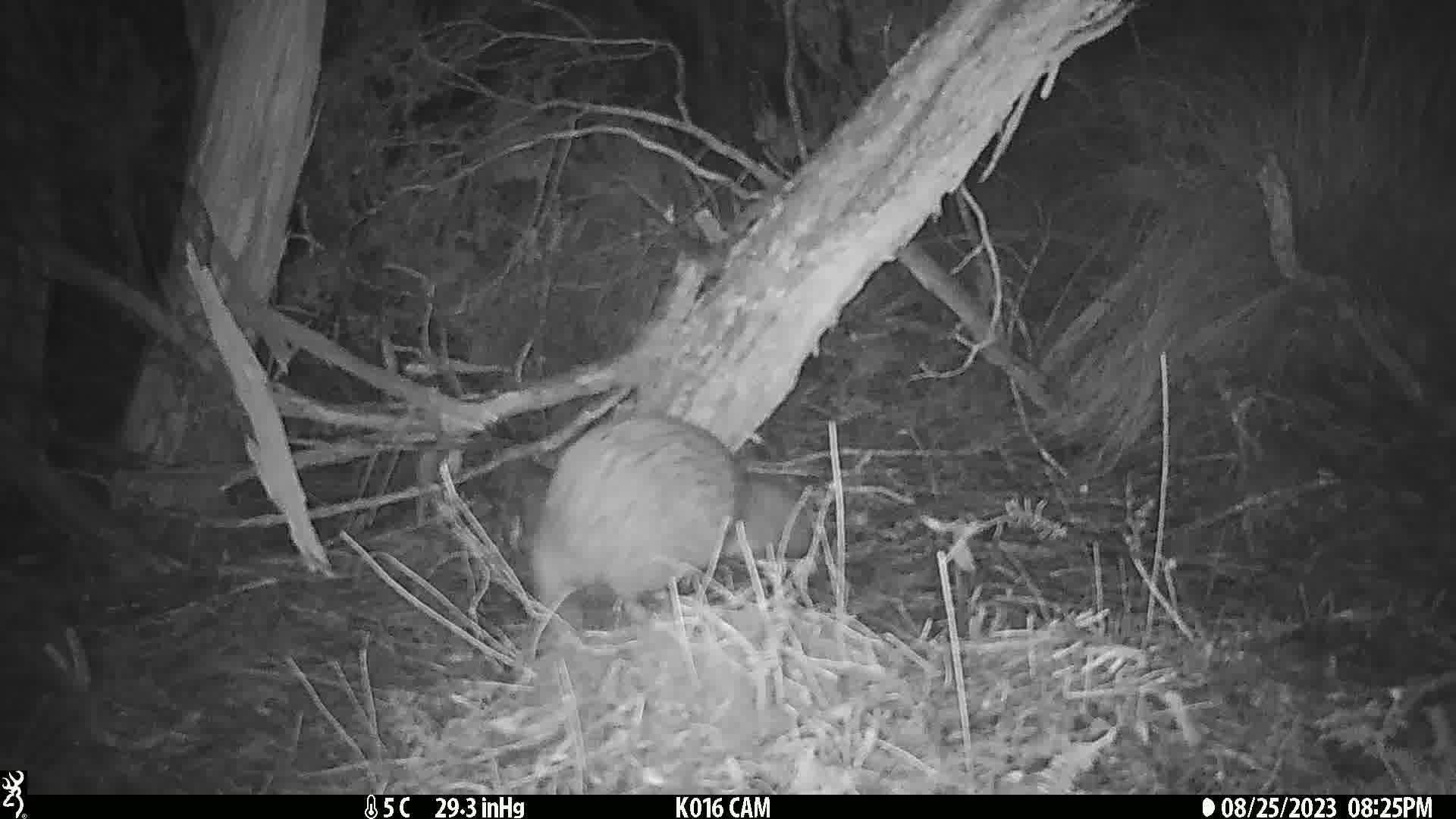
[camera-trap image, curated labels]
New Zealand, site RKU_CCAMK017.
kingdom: Animalia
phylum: Chordata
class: Aves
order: Apterygiformes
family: Apterygidae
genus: Apteryx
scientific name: Apteryx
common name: kiwi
Kiwi (Apteryx).